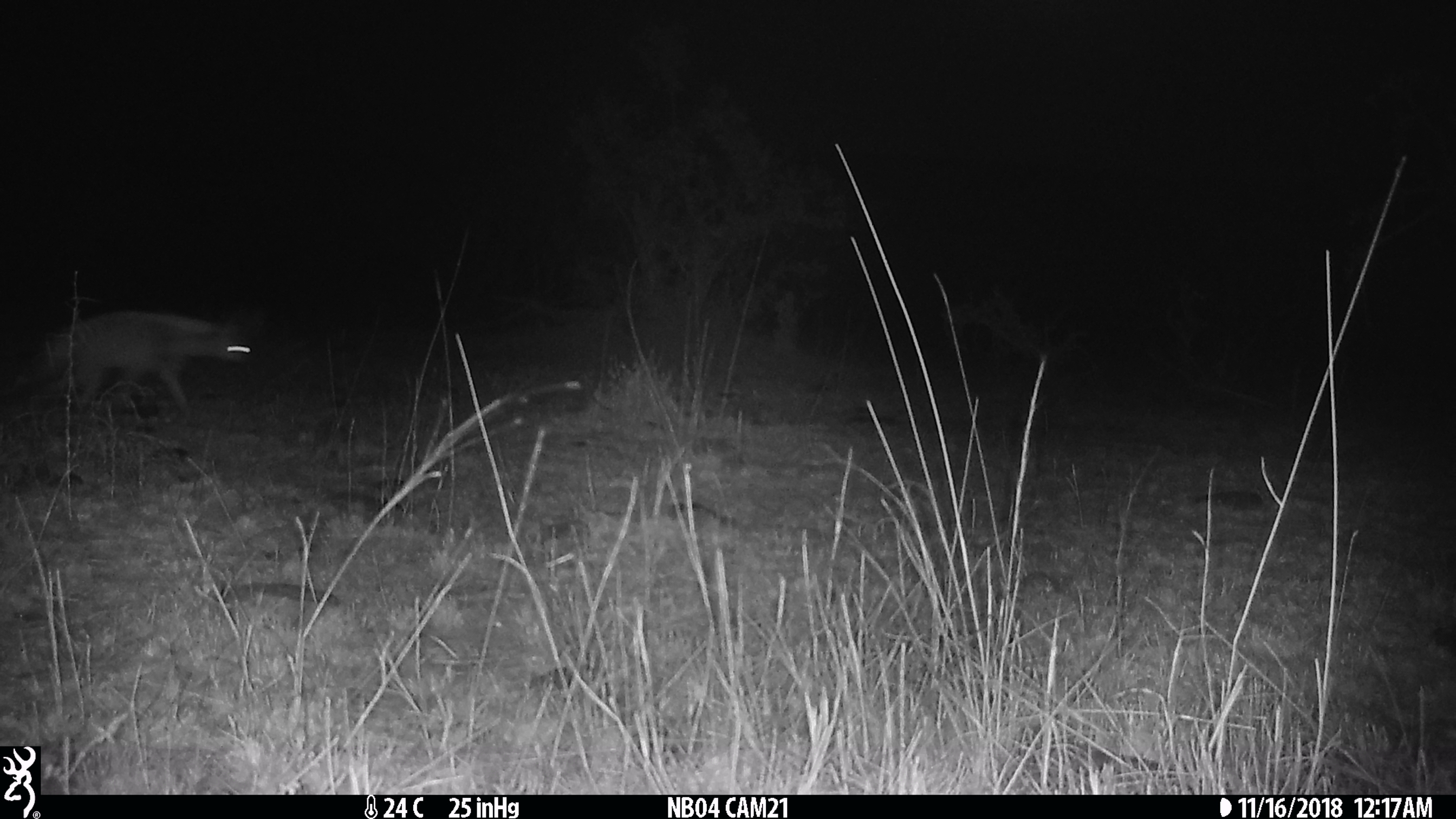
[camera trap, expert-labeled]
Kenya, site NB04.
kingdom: Animalia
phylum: Chordata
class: Mammalia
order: Carnivora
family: Hyaenidae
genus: Proteles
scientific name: Proteles cristatus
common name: aardwolf